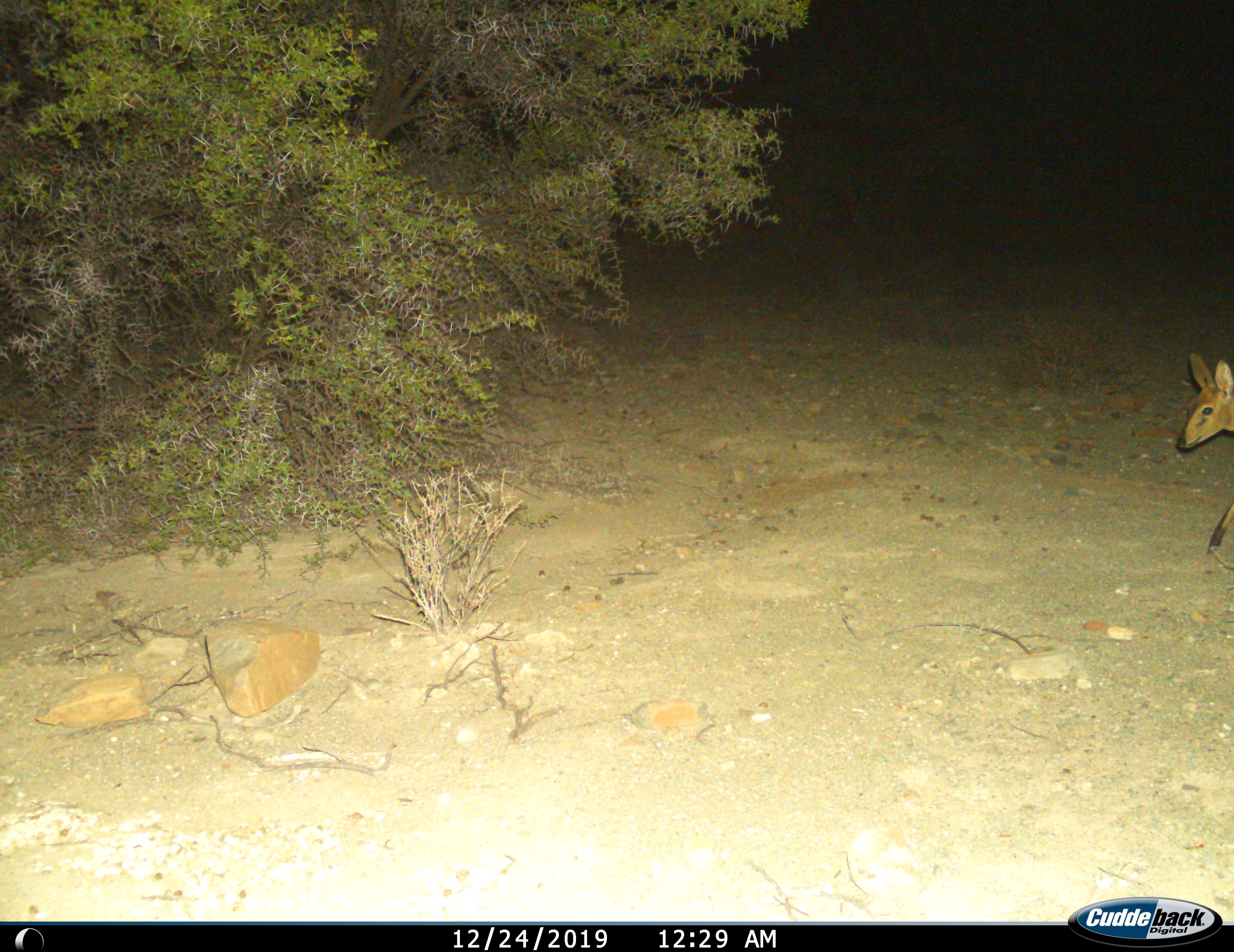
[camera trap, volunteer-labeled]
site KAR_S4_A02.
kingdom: Animalia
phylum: Chordata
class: Mammalia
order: Artiodactyla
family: Bovidae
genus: Sylvicapra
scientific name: Sylvicapra grimmia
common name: common duiker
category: duikercommongrey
Duikercommongrey (common duiker) (Sylvicapra grimmia), count 1. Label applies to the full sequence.